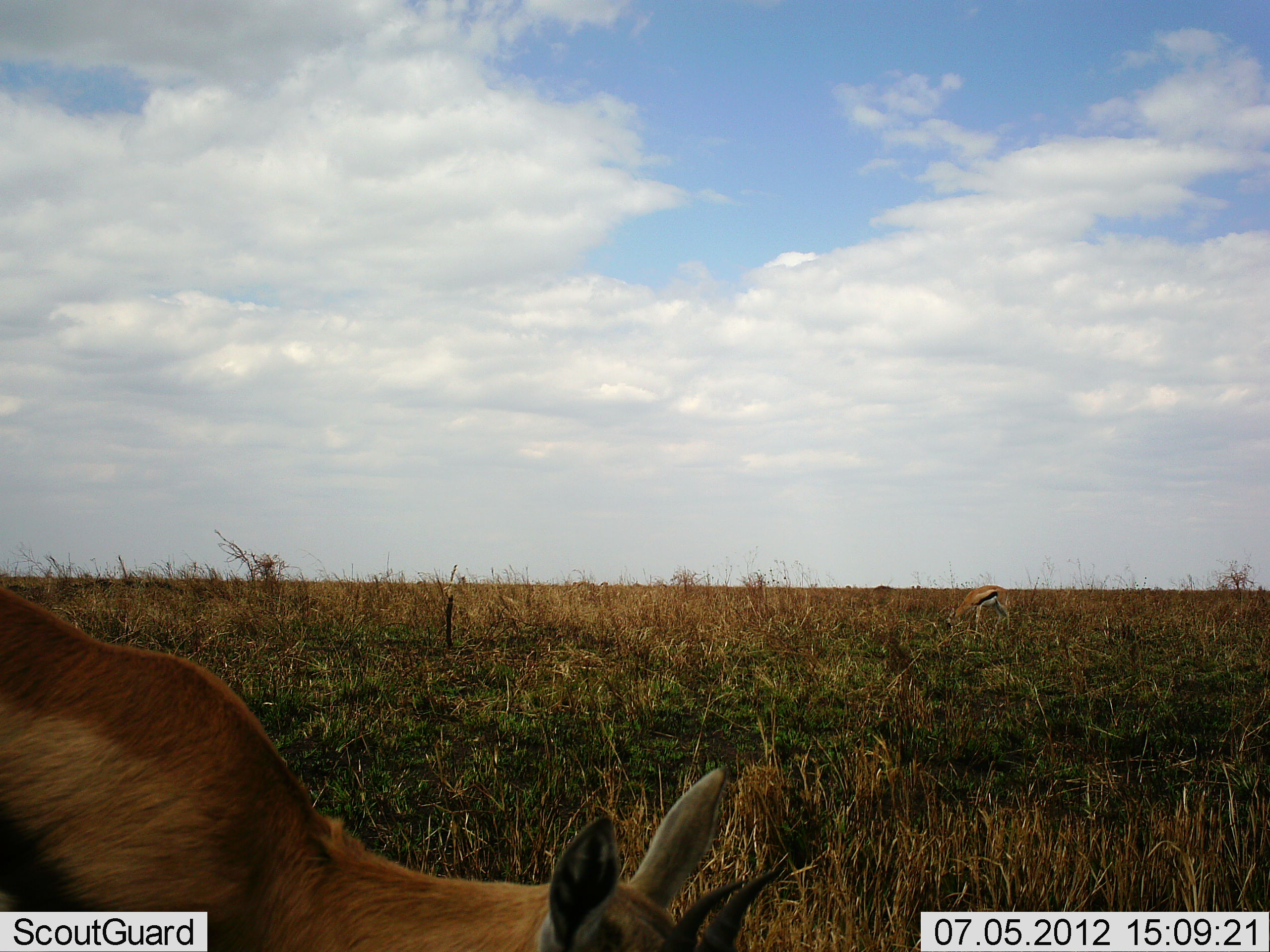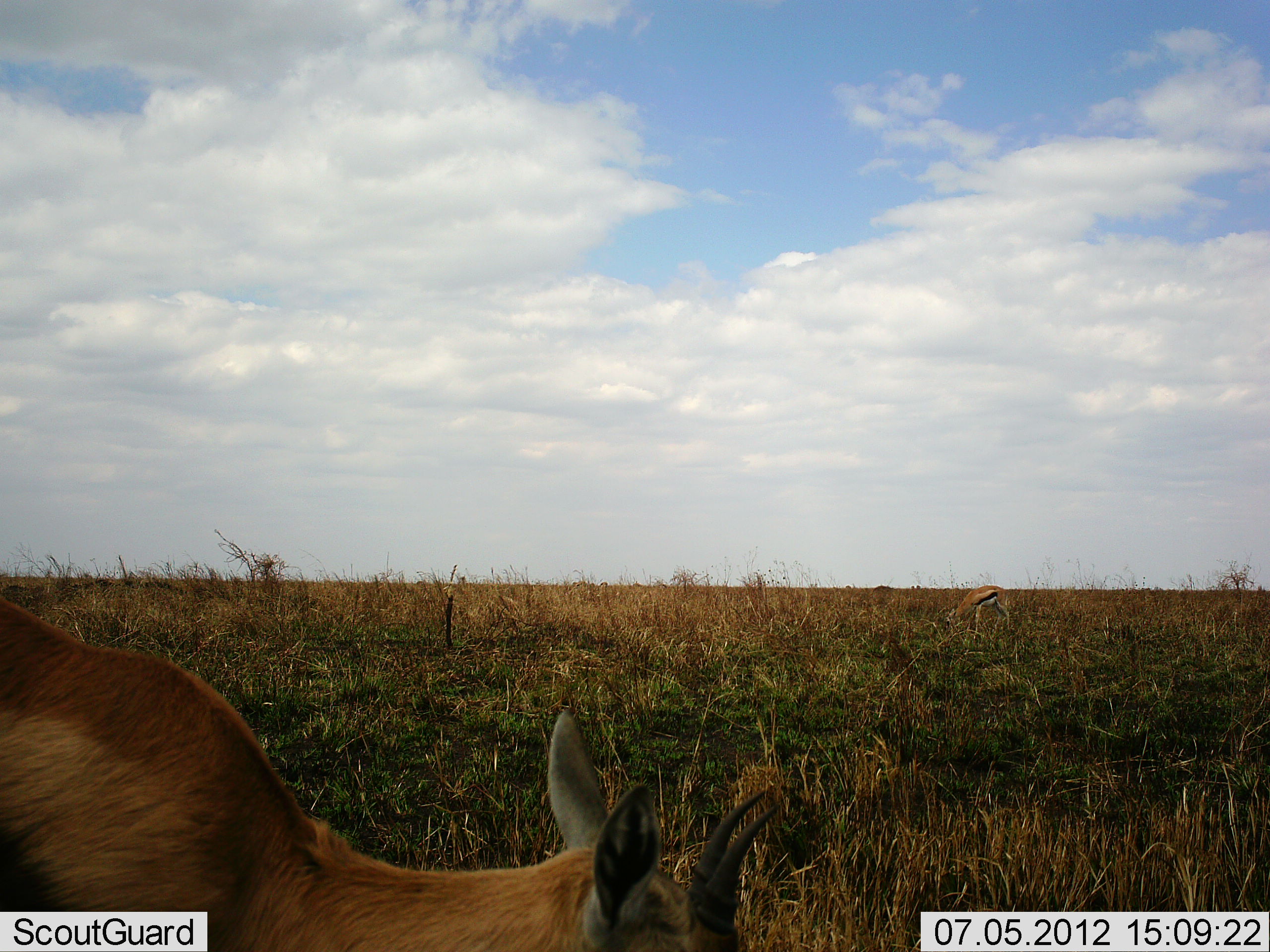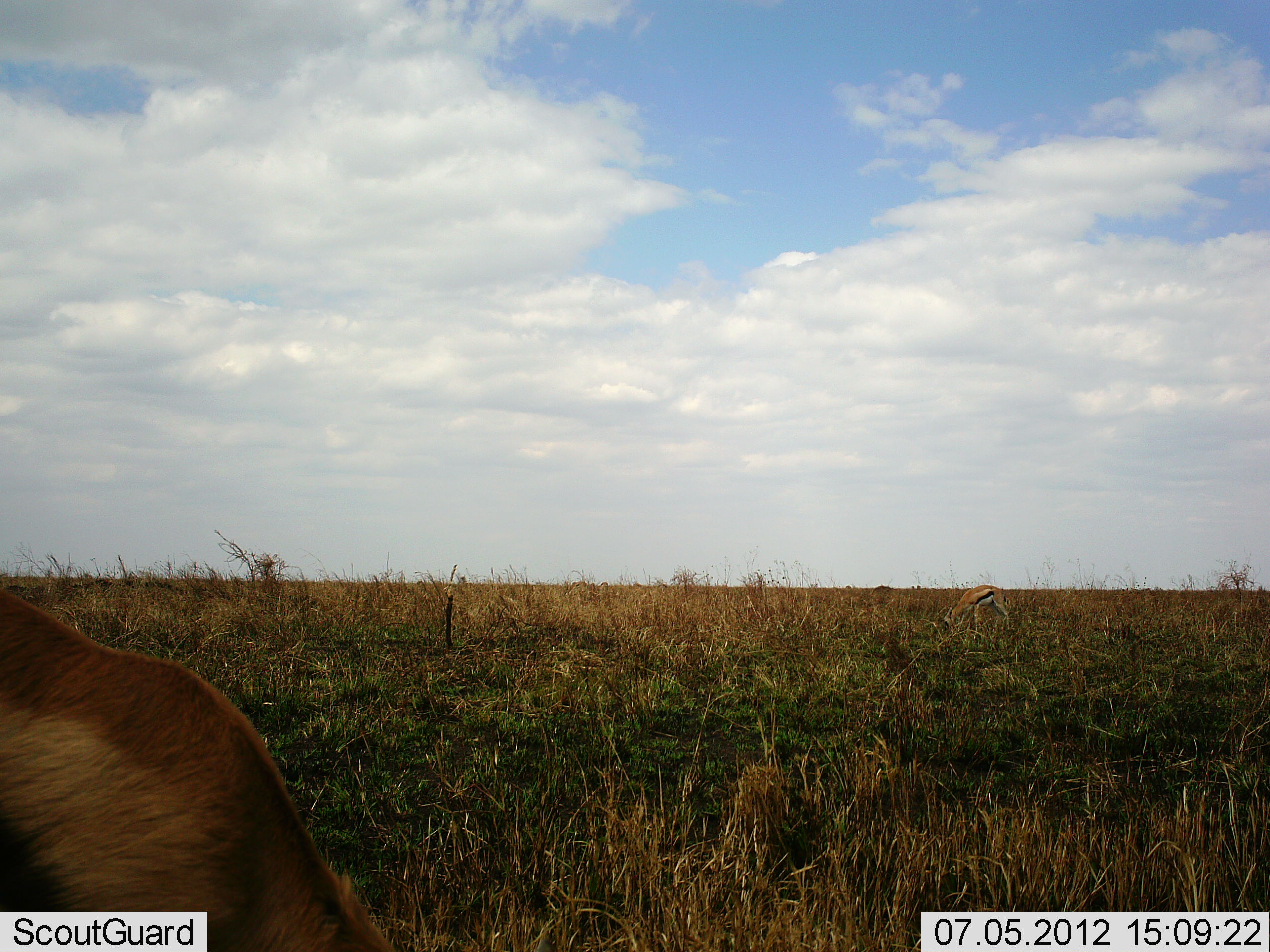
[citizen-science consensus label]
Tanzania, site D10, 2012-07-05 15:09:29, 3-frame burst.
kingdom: Animalia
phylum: Chordata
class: Mammalia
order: Artiodactyla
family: Bovidae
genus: Eudorcas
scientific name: Eudorcas thomsonii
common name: thomson's gazelle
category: gazellethomsons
Gazellethomsons (thomson's gazelle) (Eudorcas thomsonii), count 2. Behavior (volunteer vote fractions): standing 9%, resting 0%, moving 0%, interacting 0%. Young present (vote fraction): 0%. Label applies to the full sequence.